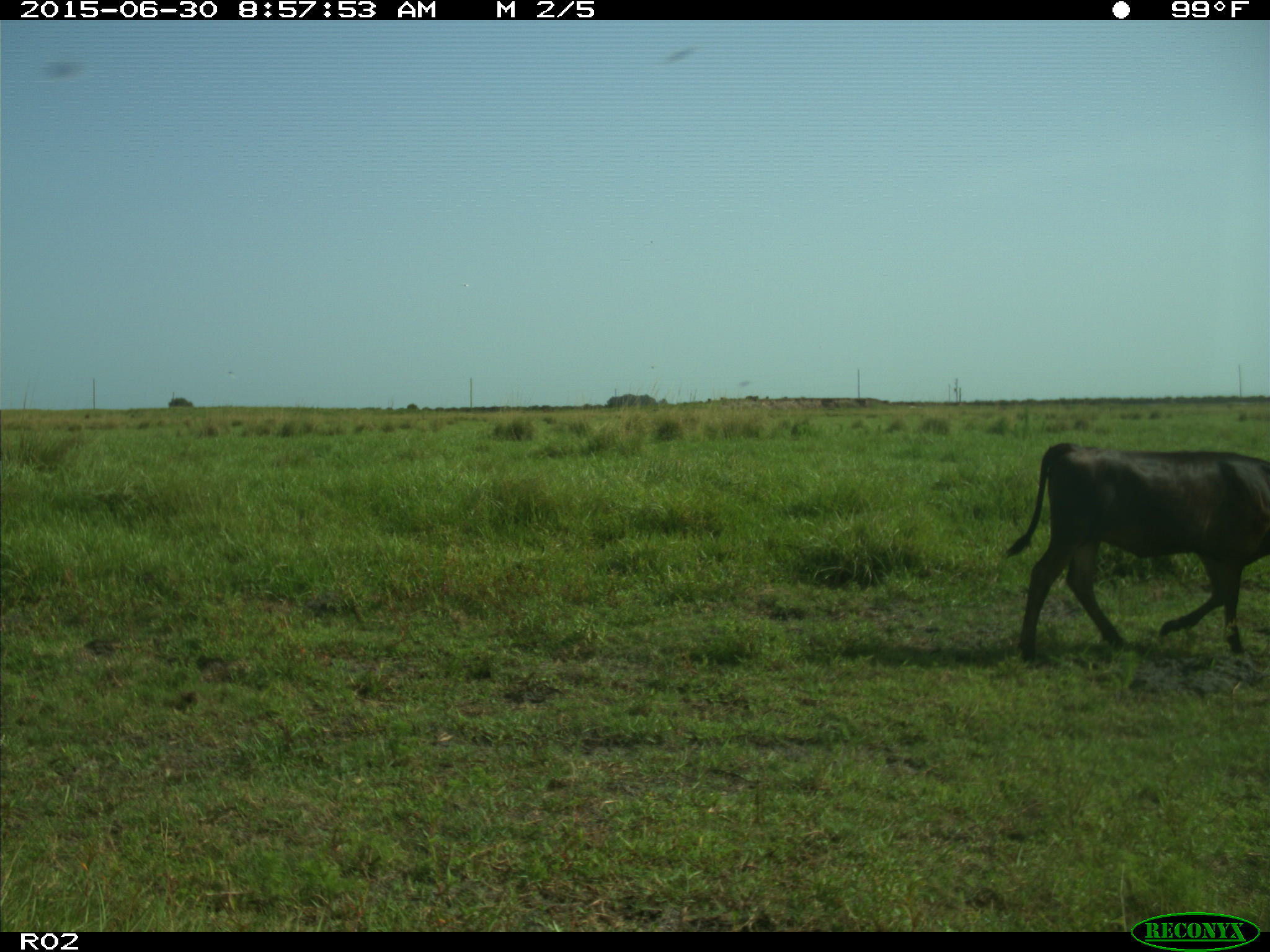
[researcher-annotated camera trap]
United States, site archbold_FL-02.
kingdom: Animalia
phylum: Chordata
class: Mammalia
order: Artiodactyla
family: Bovidae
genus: Bos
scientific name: Bos taurus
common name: domestic cow